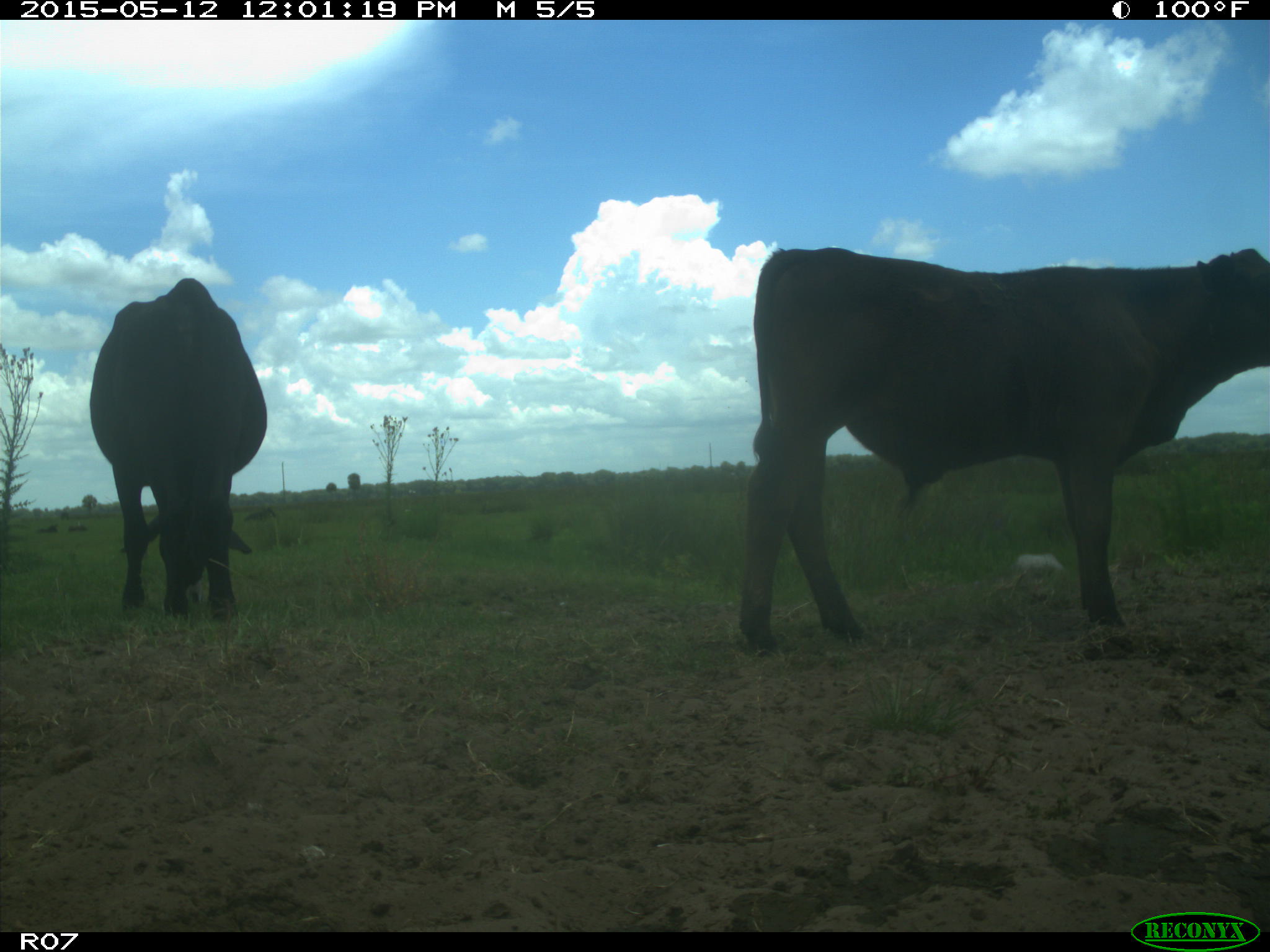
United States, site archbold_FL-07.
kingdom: Animalia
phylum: Chordata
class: Mammalia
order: Artiodactyla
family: Bovidae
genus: Bos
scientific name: Bos taurus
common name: domestic cow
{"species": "Bos taurus (domestic cow)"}